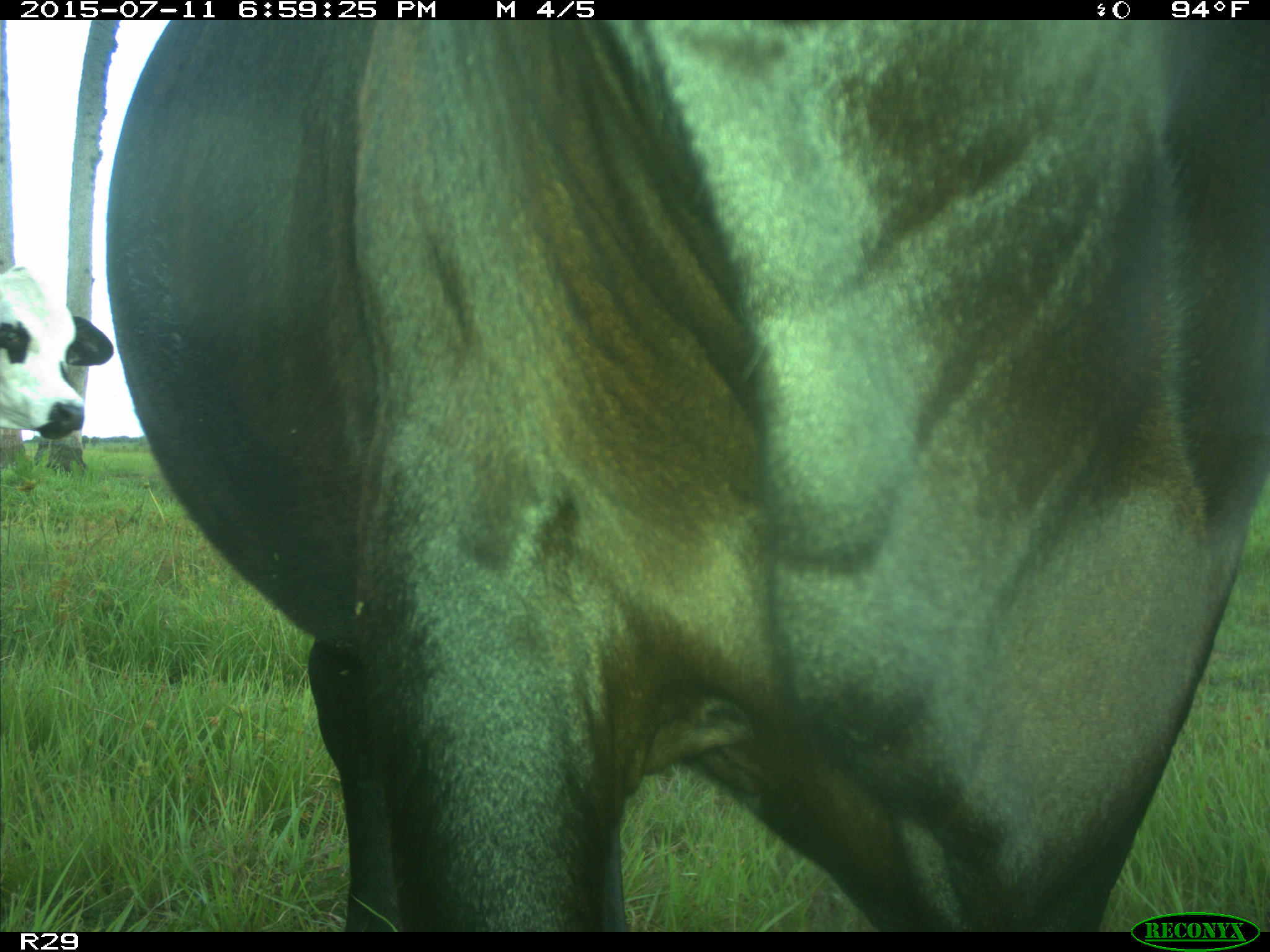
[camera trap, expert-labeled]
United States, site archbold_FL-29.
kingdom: Animalia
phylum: Chordata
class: Mammalia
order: Artiodactyla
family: Bovidae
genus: Bos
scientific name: Bos taurus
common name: domestic cow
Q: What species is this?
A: Bos taurus (domestic cow).